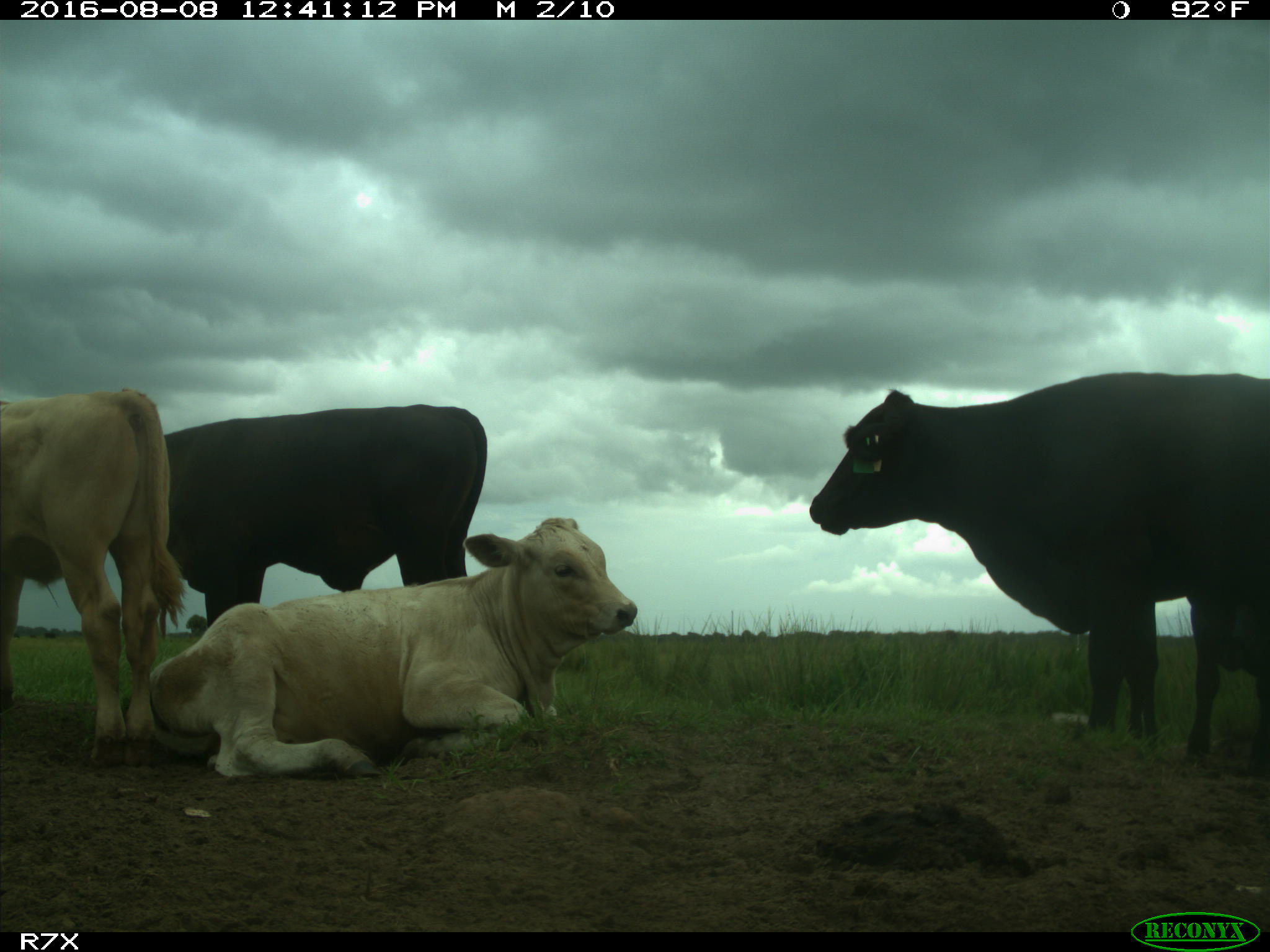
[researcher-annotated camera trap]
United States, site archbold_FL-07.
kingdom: Animalia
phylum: Chordata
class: Mammalia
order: Artiodactyla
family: Bovidae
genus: Bos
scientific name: Bos taurus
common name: domestic cow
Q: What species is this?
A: Bos taurus (domestic cow).